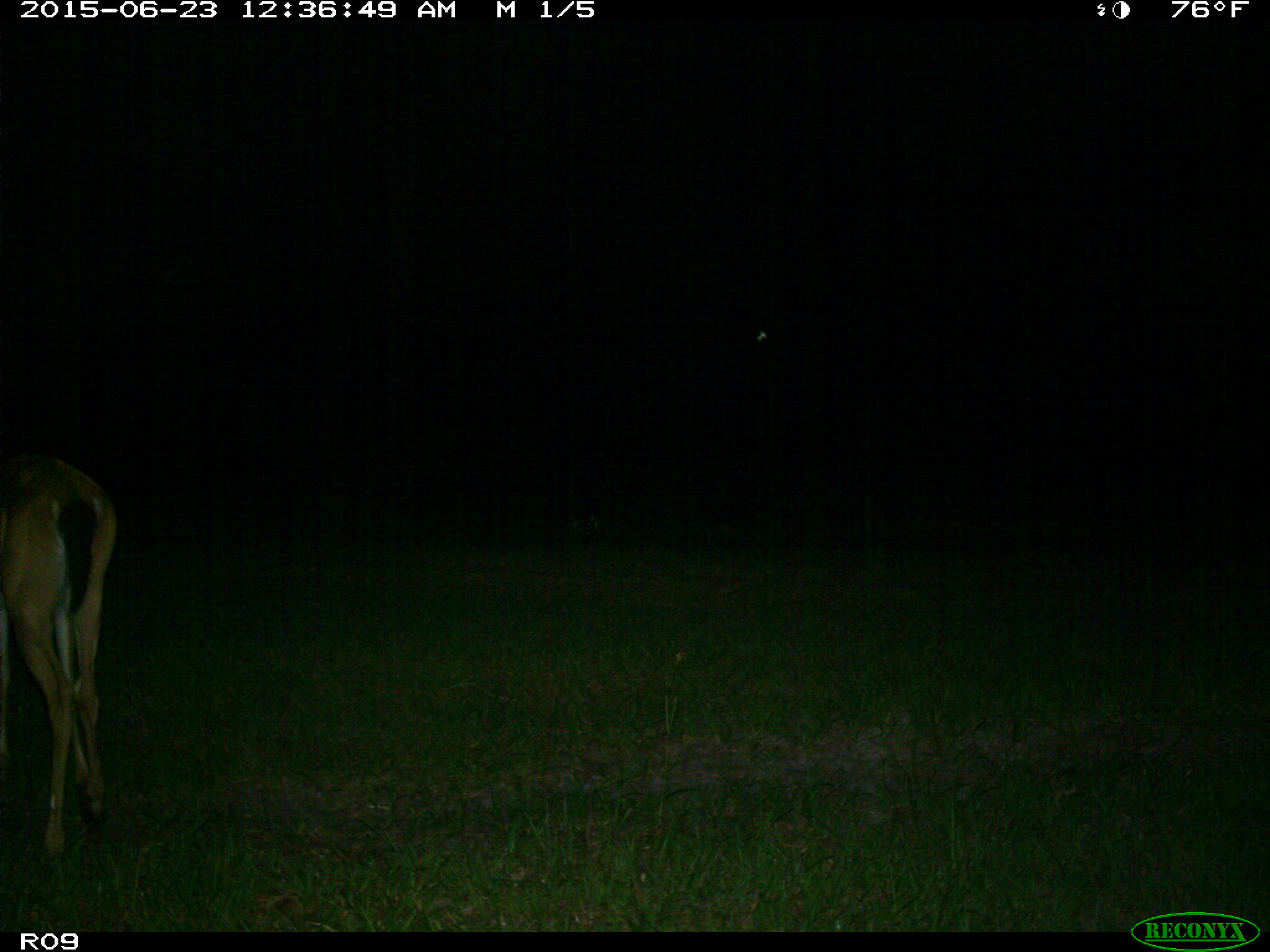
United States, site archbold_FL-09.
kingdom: Animalia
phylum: Chordata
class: Mammalia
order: Artiodactyla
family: Cervidae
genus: Odocoileus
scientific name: Odocoileus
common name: deer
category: unidentified deer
Unidentified deer (deer) (Odocoileus).